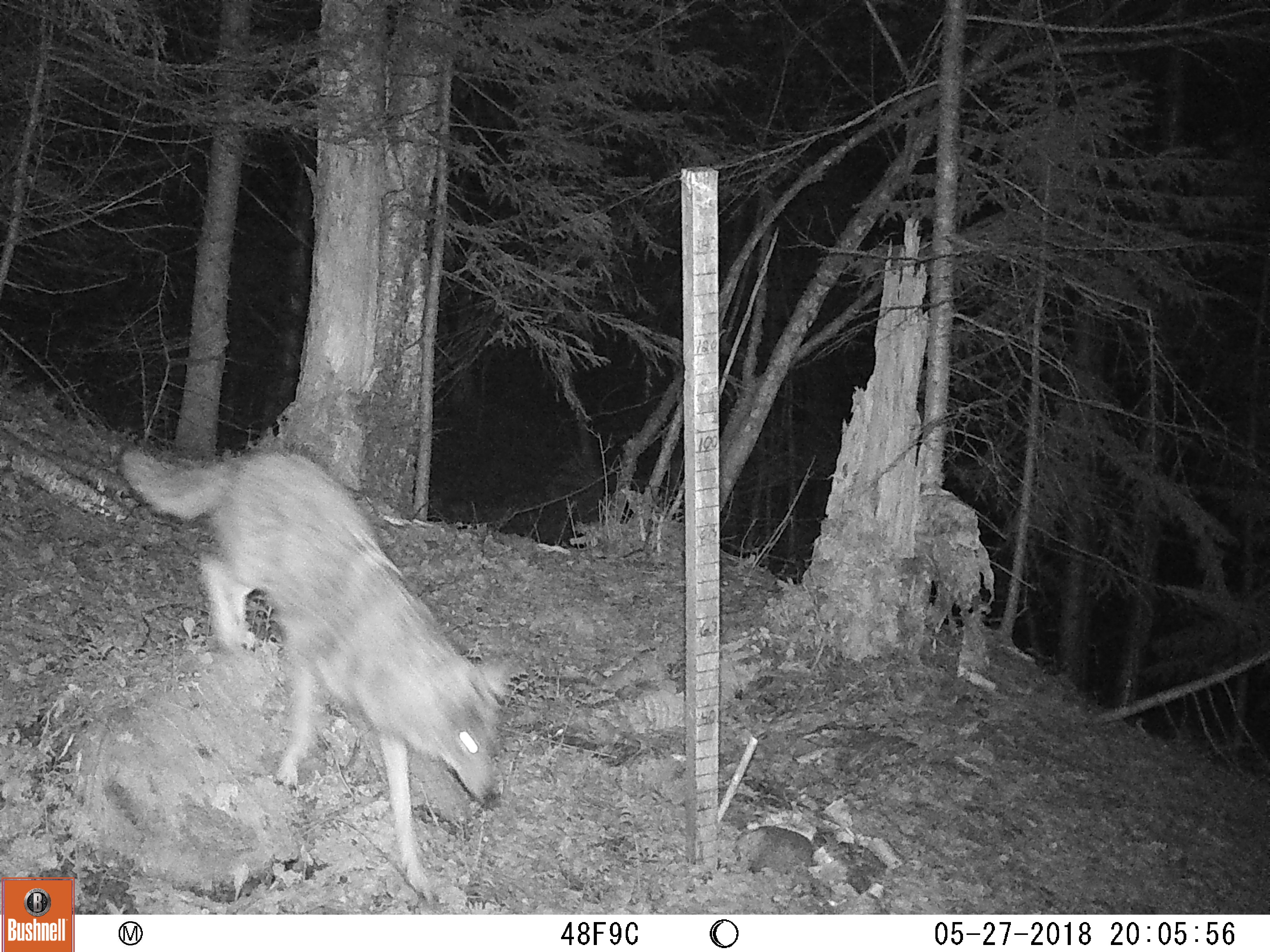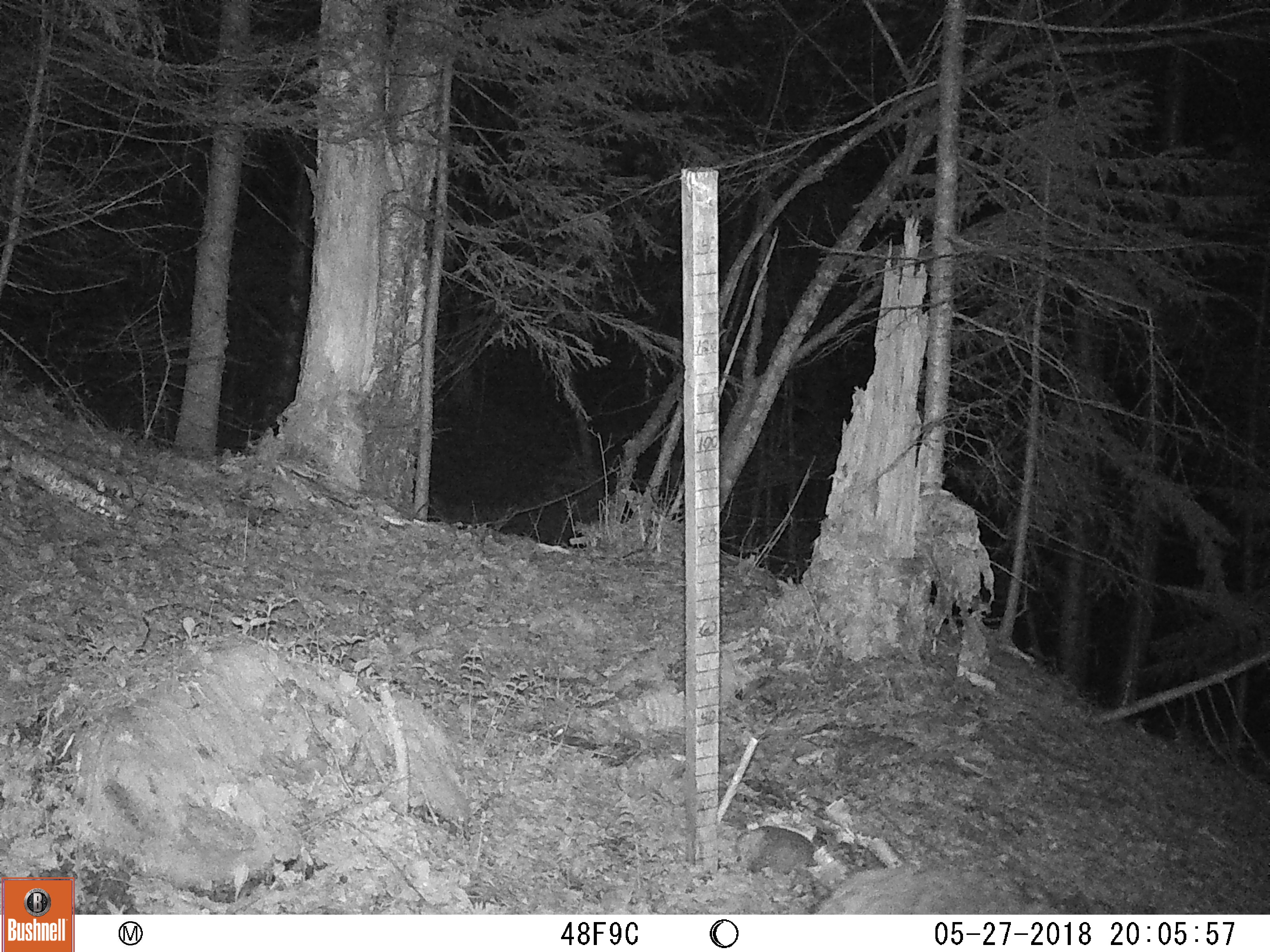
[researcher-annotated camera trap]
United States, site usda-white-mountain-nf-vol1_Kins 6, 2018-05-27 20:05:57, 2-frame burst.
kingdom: Animalia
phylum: Chordata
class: Mammalia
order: Carnivora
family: Canidae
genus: Canis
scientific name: Canis latrans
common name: coyote